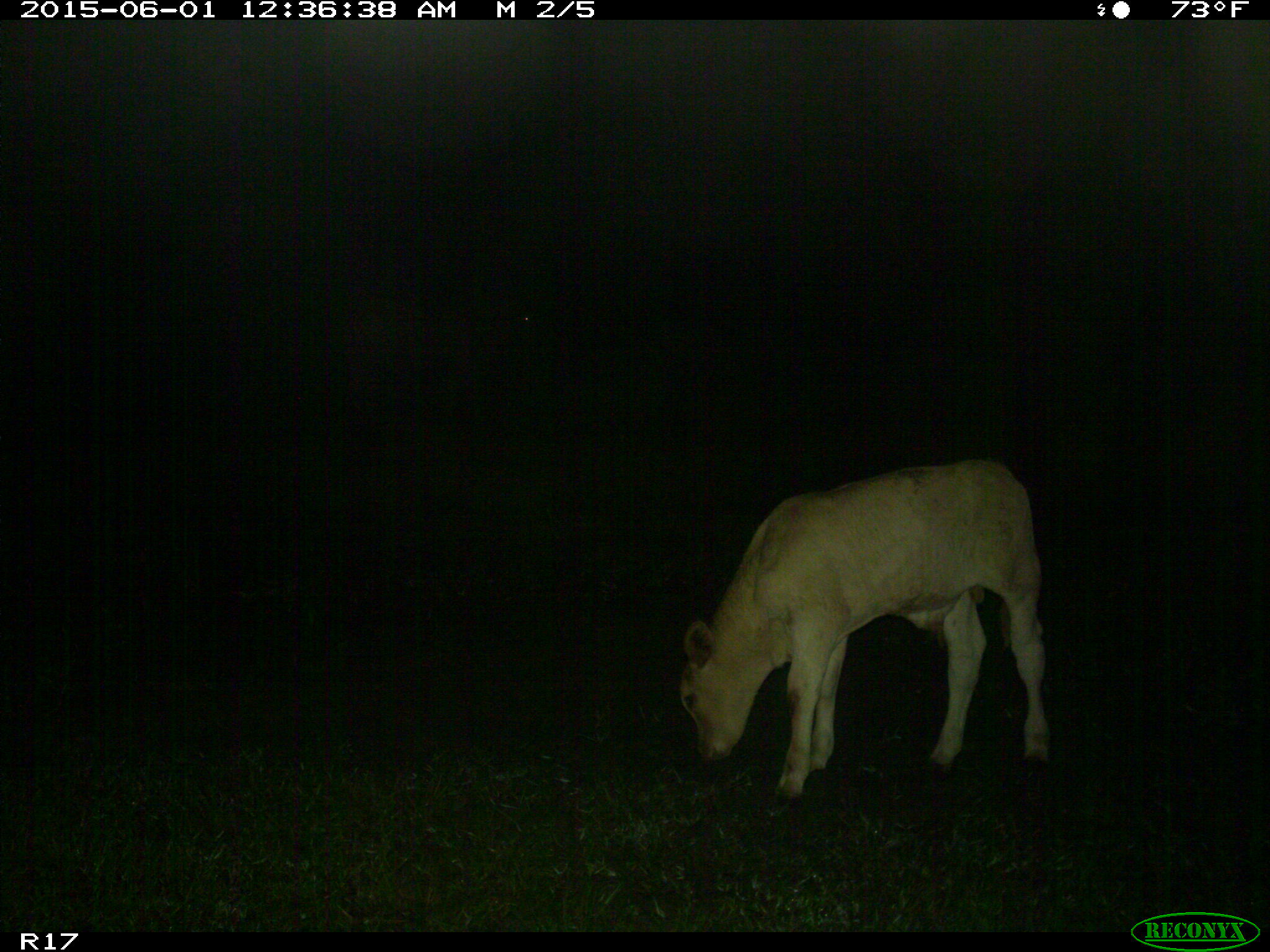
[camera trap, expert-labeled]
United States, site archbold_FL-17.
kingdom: Animalia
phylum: Chordata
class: Mammalia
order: Artiodactyla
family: Bovidae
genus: Bos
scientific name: Bos taurus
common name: domestic cow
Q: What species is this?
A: Bos taurus (domestic cow).